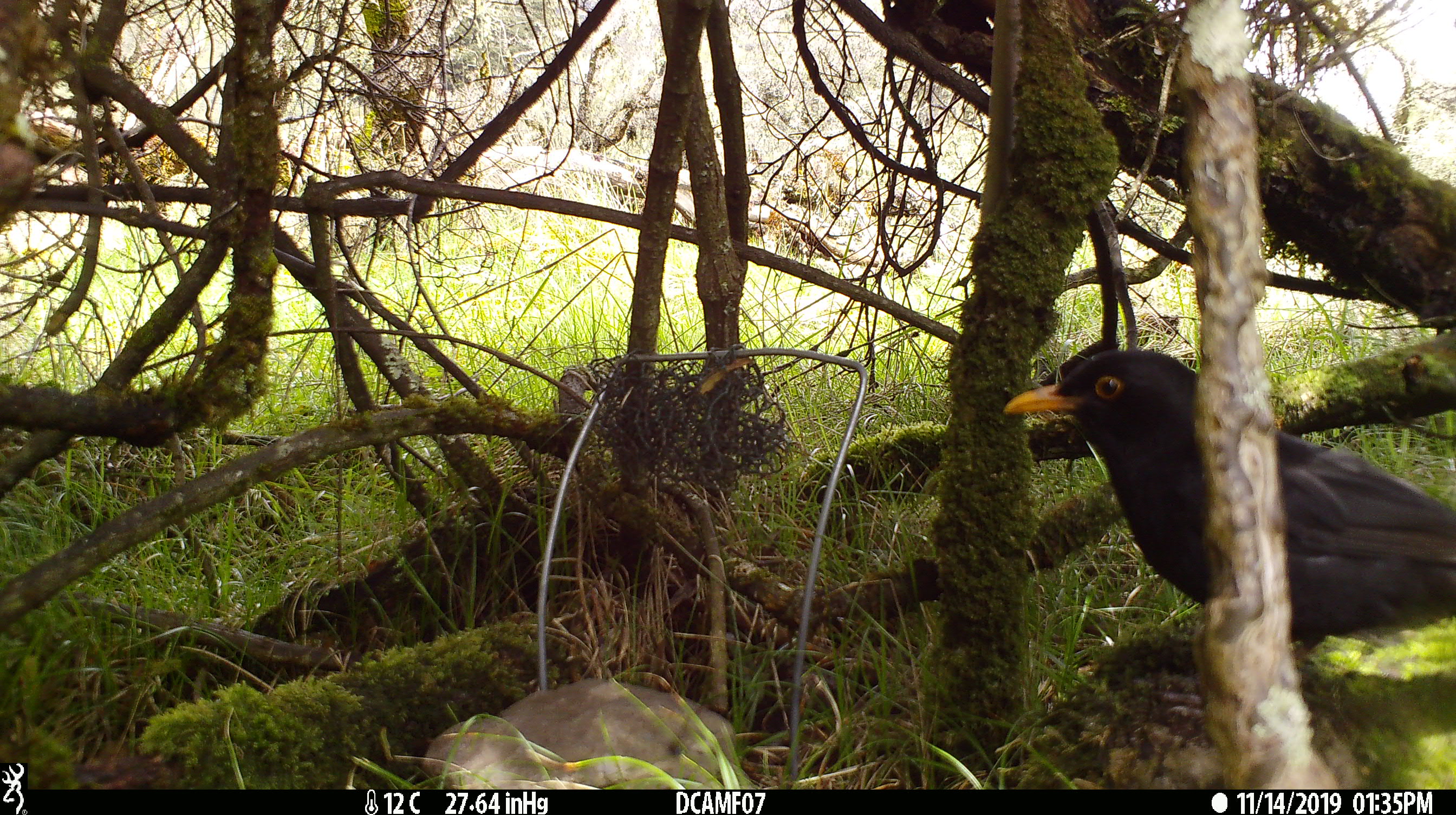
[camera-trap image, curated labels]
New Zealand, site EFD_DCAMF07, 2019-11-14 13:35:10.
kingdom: Animalia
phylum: Chordata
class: Aves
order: Passeriformes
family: Turdidae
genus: Turdus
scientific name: Turdus merula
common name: eurasian blackbird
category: blackbird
Blackbird (eurasian blackbird) (Turdus merula).